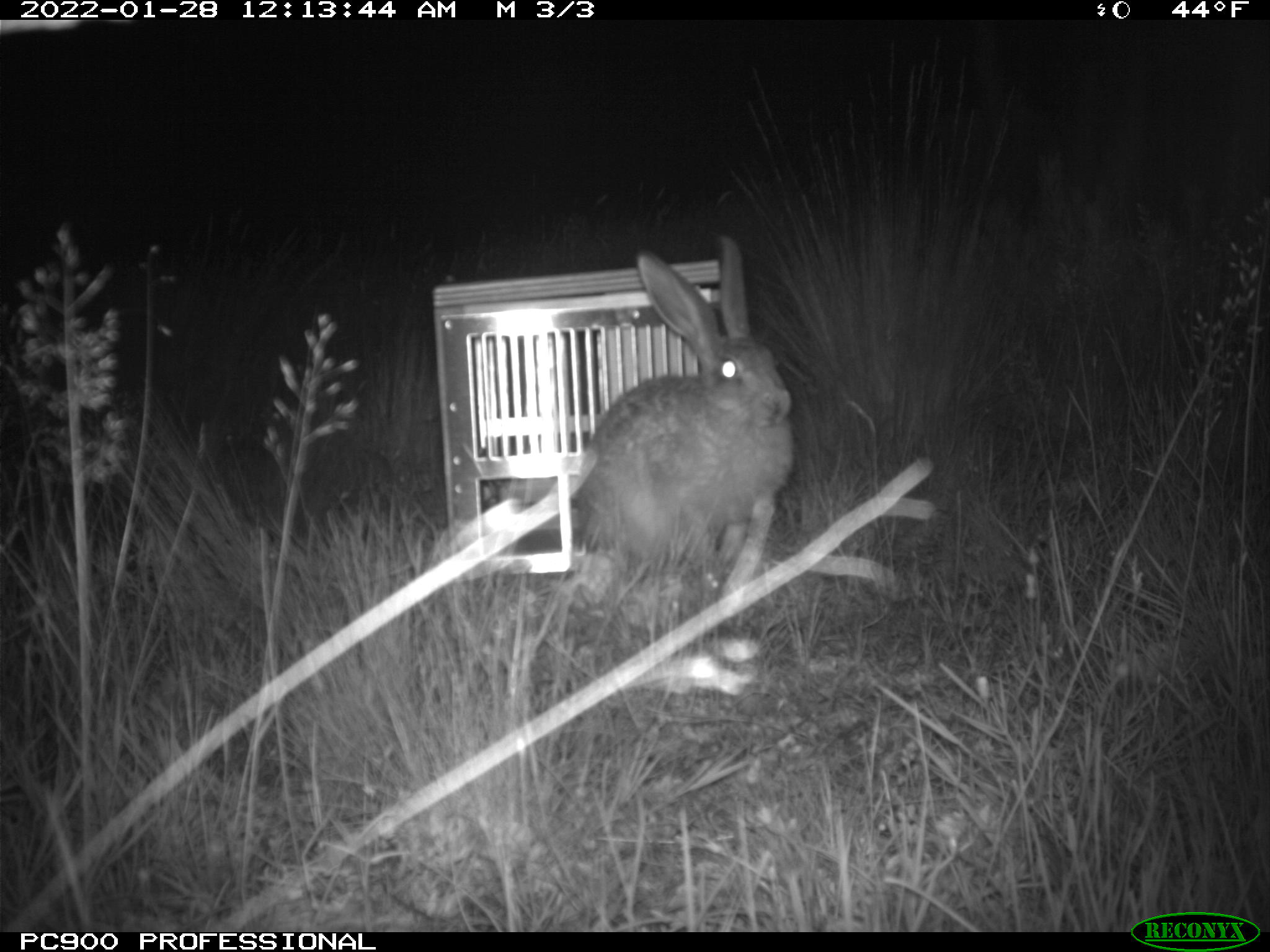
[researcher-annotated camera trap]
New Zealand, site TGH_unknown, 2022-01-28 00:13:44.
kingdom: Animalia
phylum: Chordata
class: Mammalia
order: Lagomorpha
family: Leporidae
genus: Lepus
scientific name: Lepus europaeus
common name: brown hare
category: hare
Hare (brown hare) (Lepus europaeus).